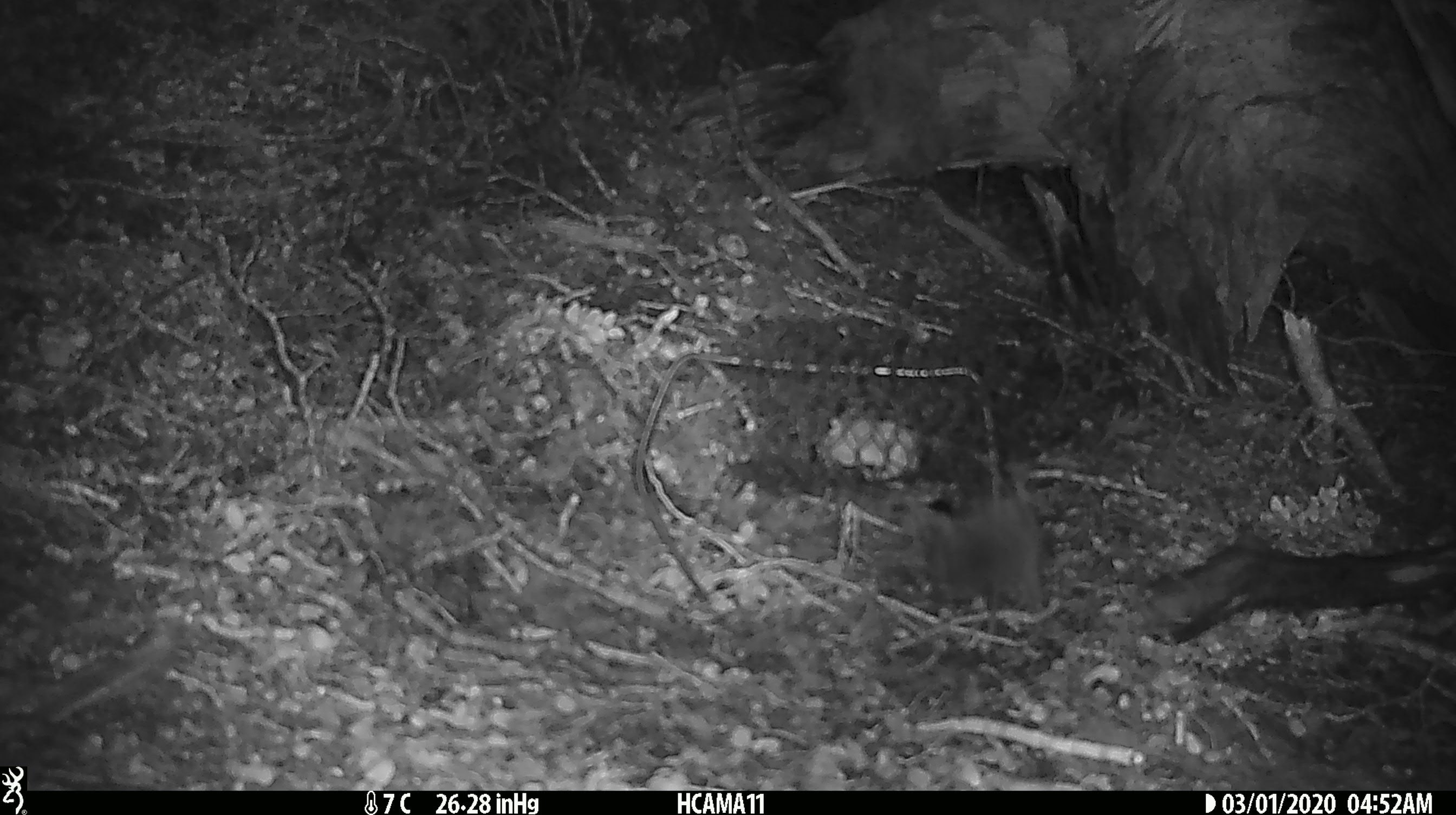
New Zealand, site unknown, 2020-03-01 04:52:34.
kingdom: Animalia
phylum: Chordata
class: Mammalia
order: Rodentia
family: Muridae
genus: Mus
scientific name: Mus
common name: mouse